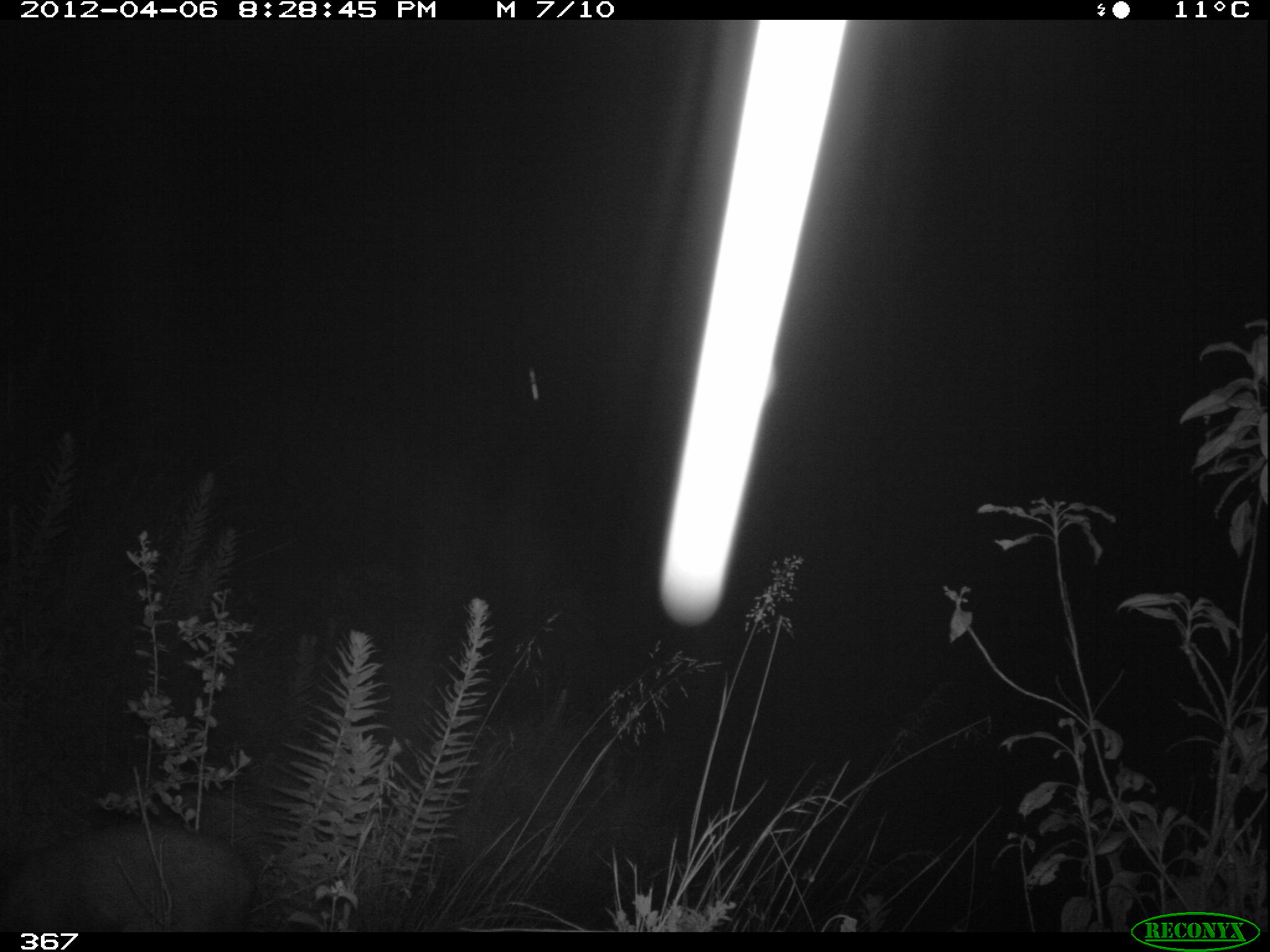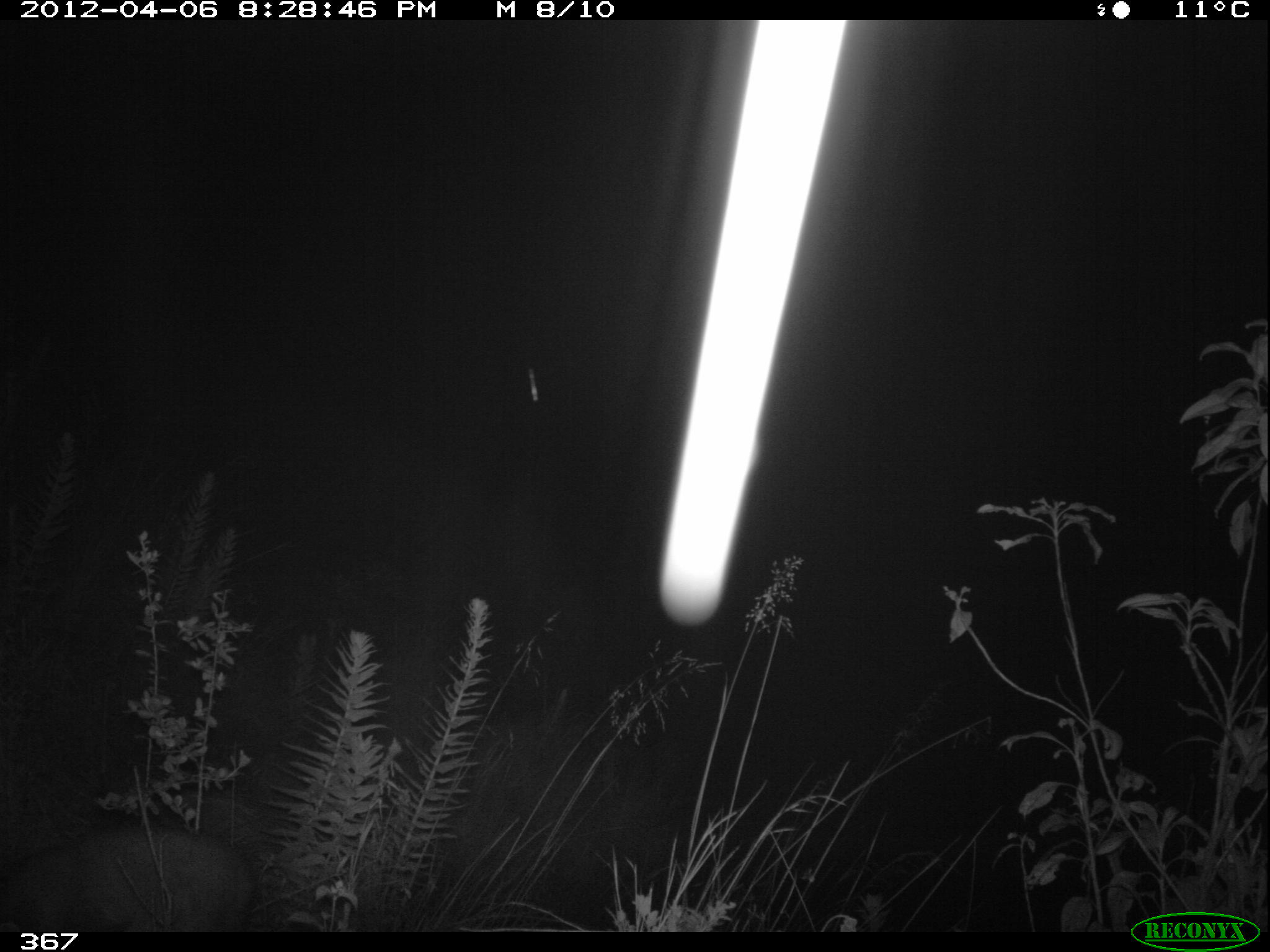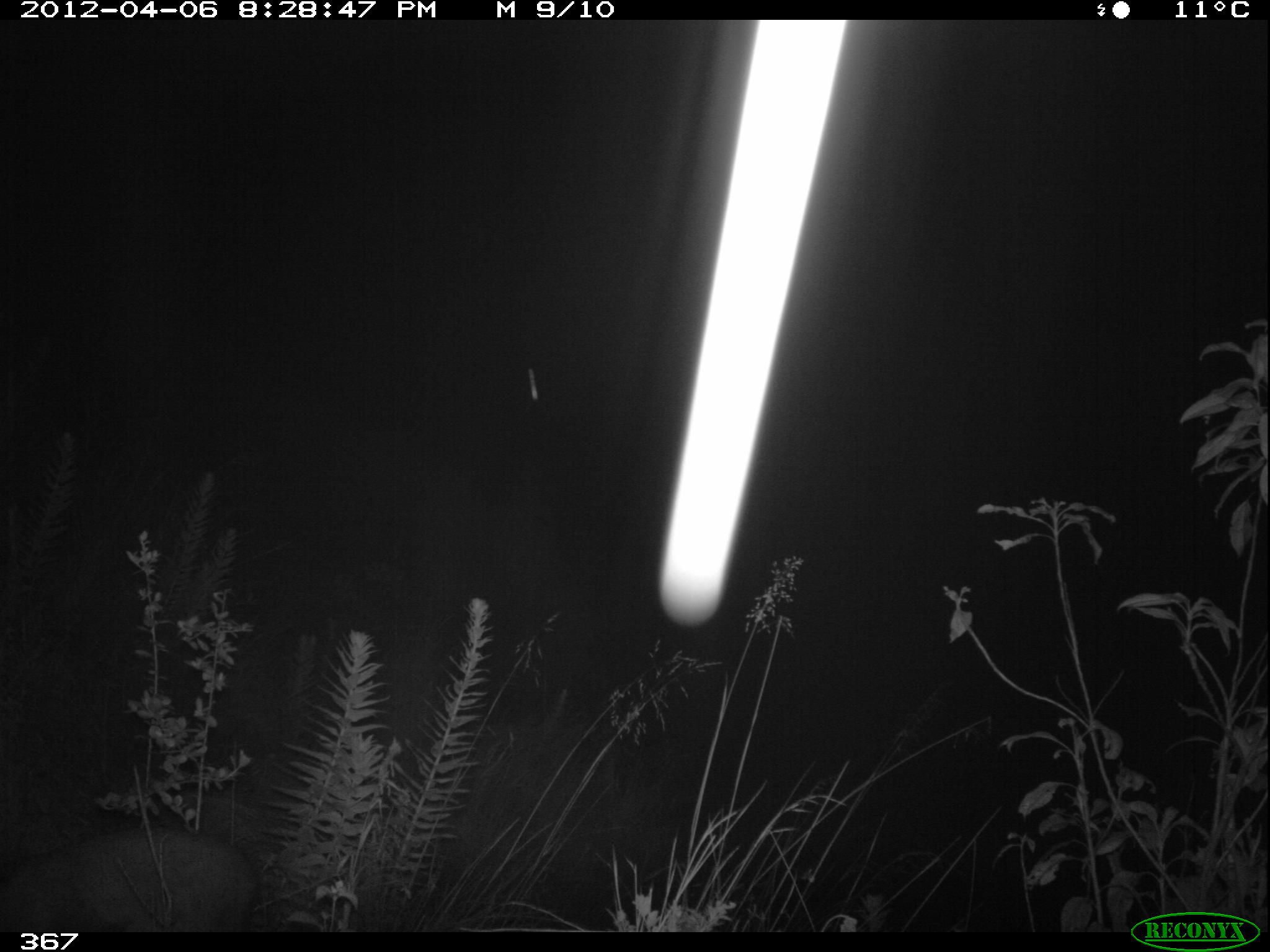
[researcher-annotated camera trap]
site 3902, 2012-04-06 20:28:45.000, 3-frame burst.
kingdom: Animalia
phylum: Chordata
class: Mammalia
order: Artiodactyla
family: Cervidae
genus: Mazama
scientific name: Mazama chunyi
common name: dwarf brocket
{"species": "Mazama chunyi (dwarf brocket)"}